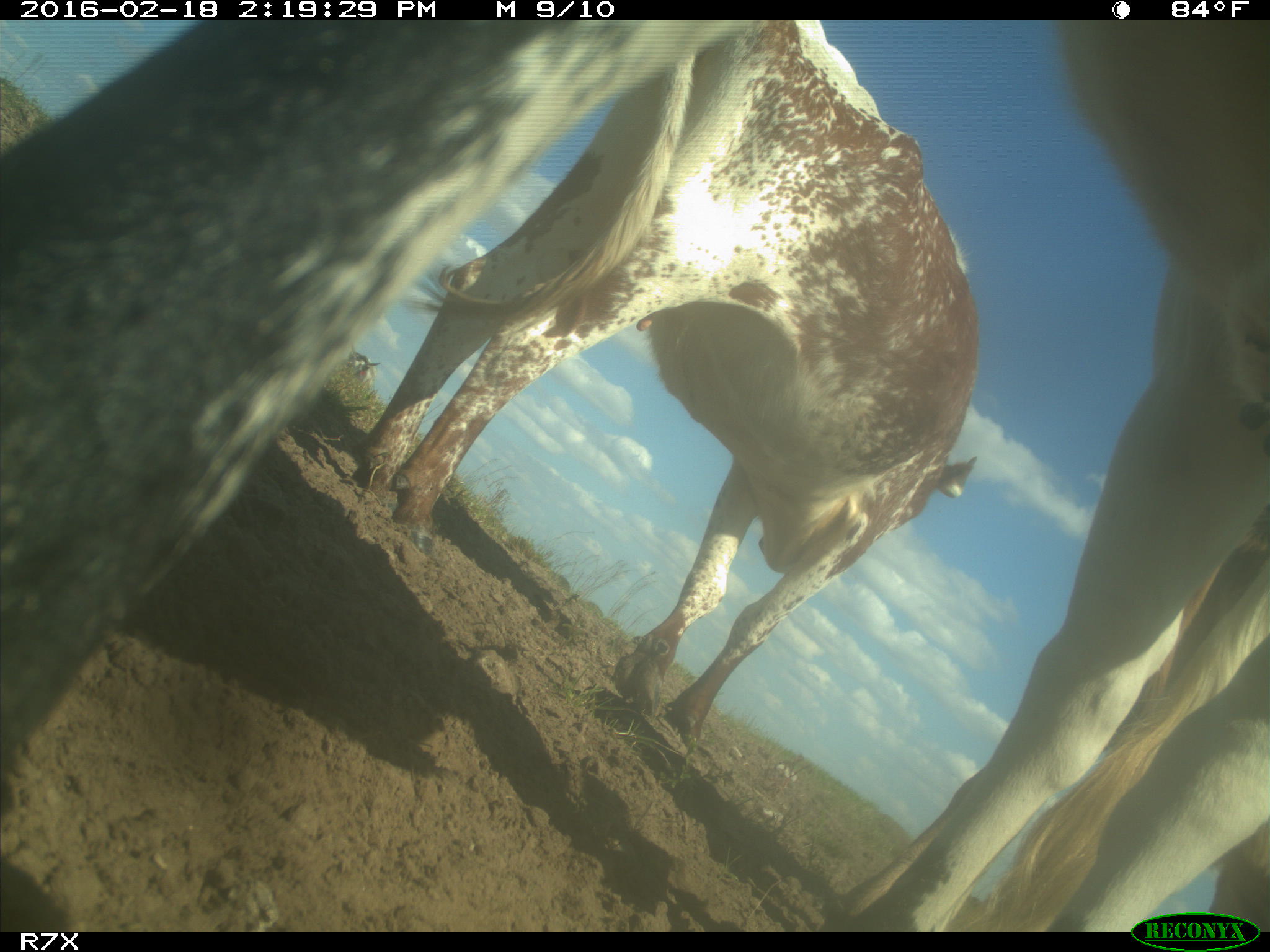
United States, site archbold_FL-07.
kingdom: Animalia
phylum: Chordata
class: Mammalia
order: Artiodactyla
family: Bovidae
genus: Bos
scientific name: Bos taurus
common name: domestic cow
Bos taurus (domestic cow).